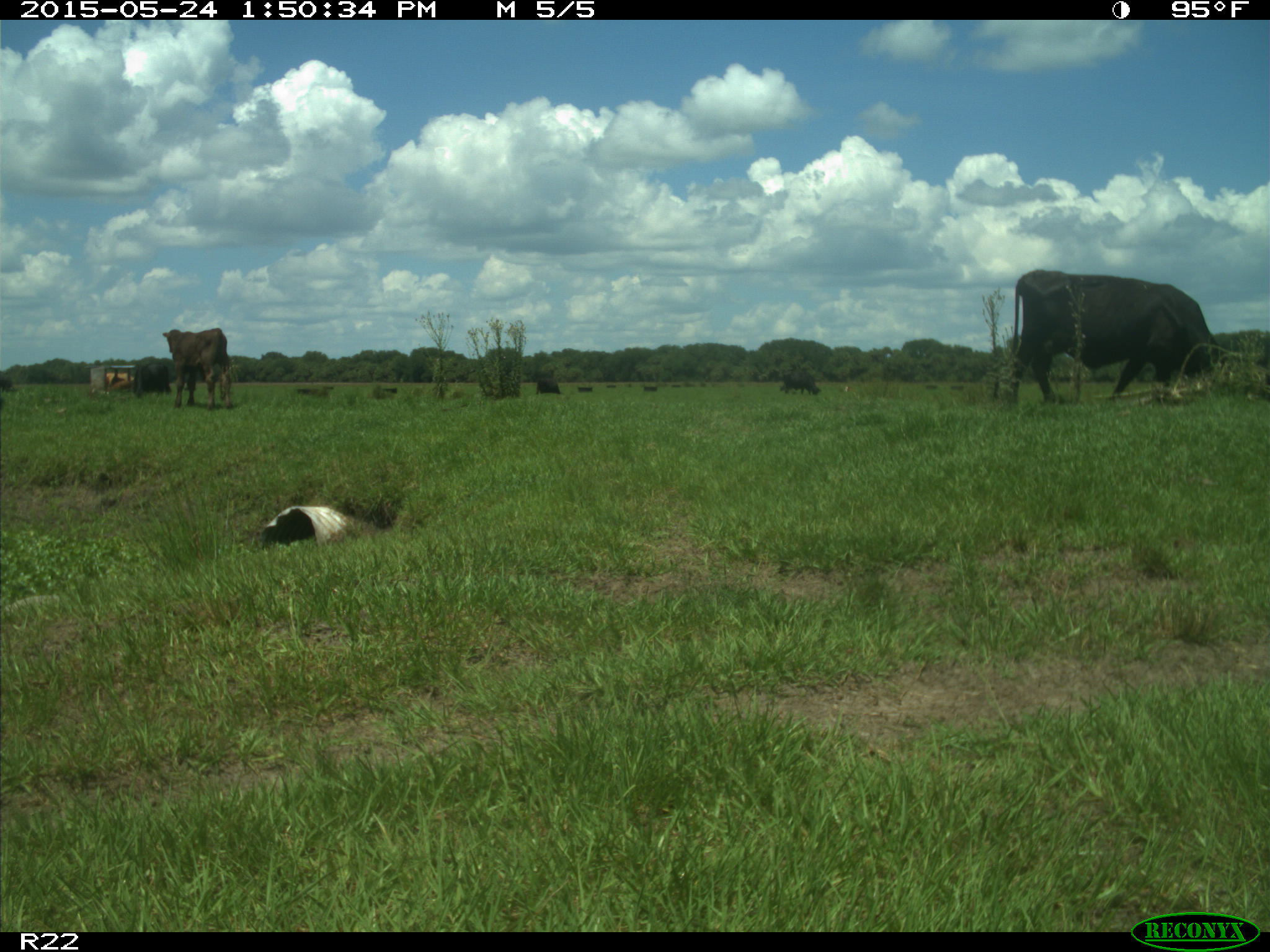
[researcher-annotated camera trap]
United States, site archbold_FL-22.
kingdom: Animalia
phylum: Chordata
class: Mammalia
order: Artiodactyla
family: Bovidae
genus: Bos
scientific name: Bos taurus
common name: domestic cow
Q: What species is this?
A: Bos taurus (domestic cow).